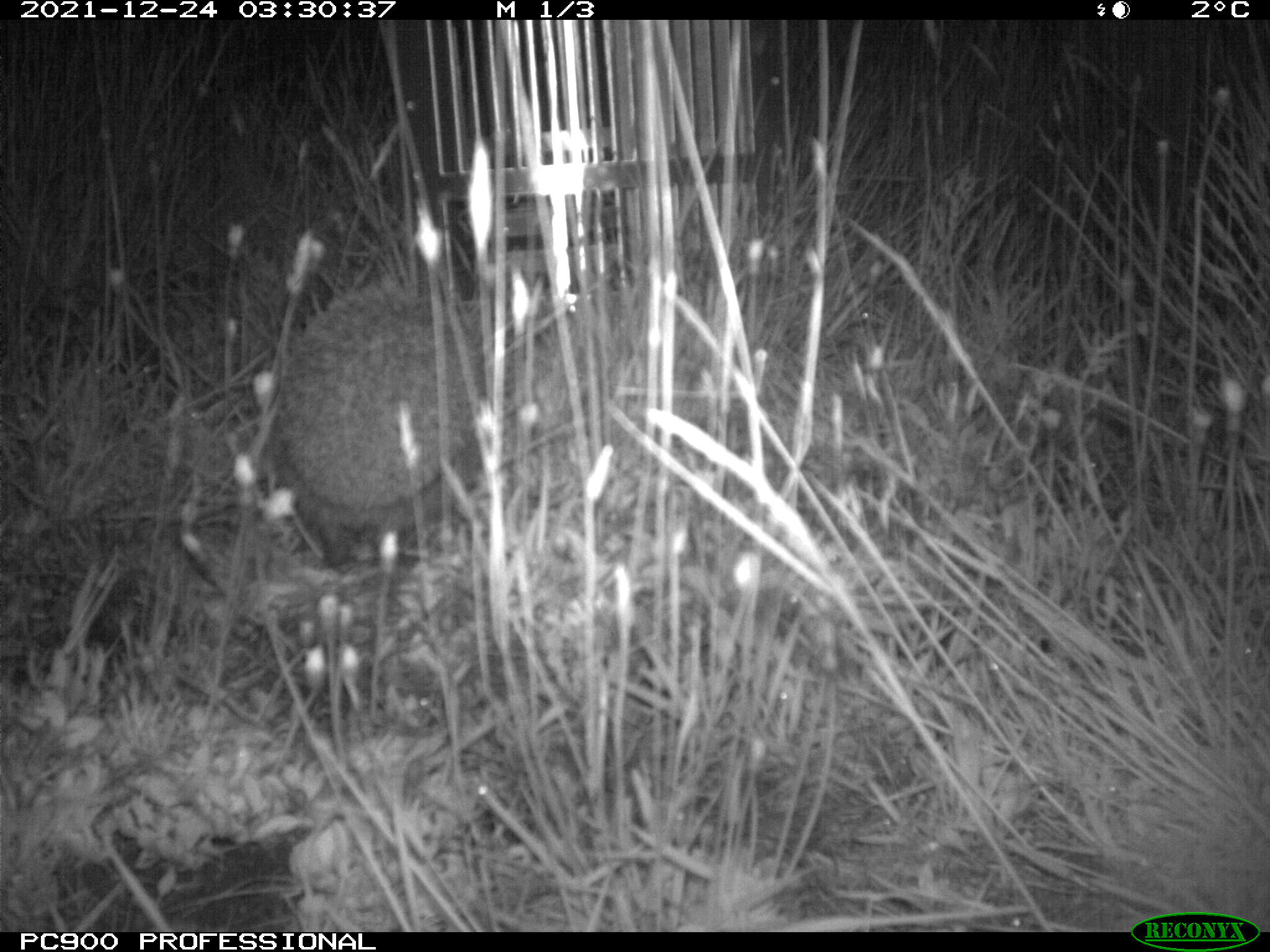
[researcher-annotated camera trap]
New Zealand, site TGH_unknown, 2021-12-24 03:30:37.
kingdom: Animalia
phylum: Chordata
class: Mammalia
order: Eulipotyphla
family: Erinaceidae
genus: Erinaceus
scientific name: Erinaceus europaeus europaeus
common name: european hedgehog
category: hedgehog